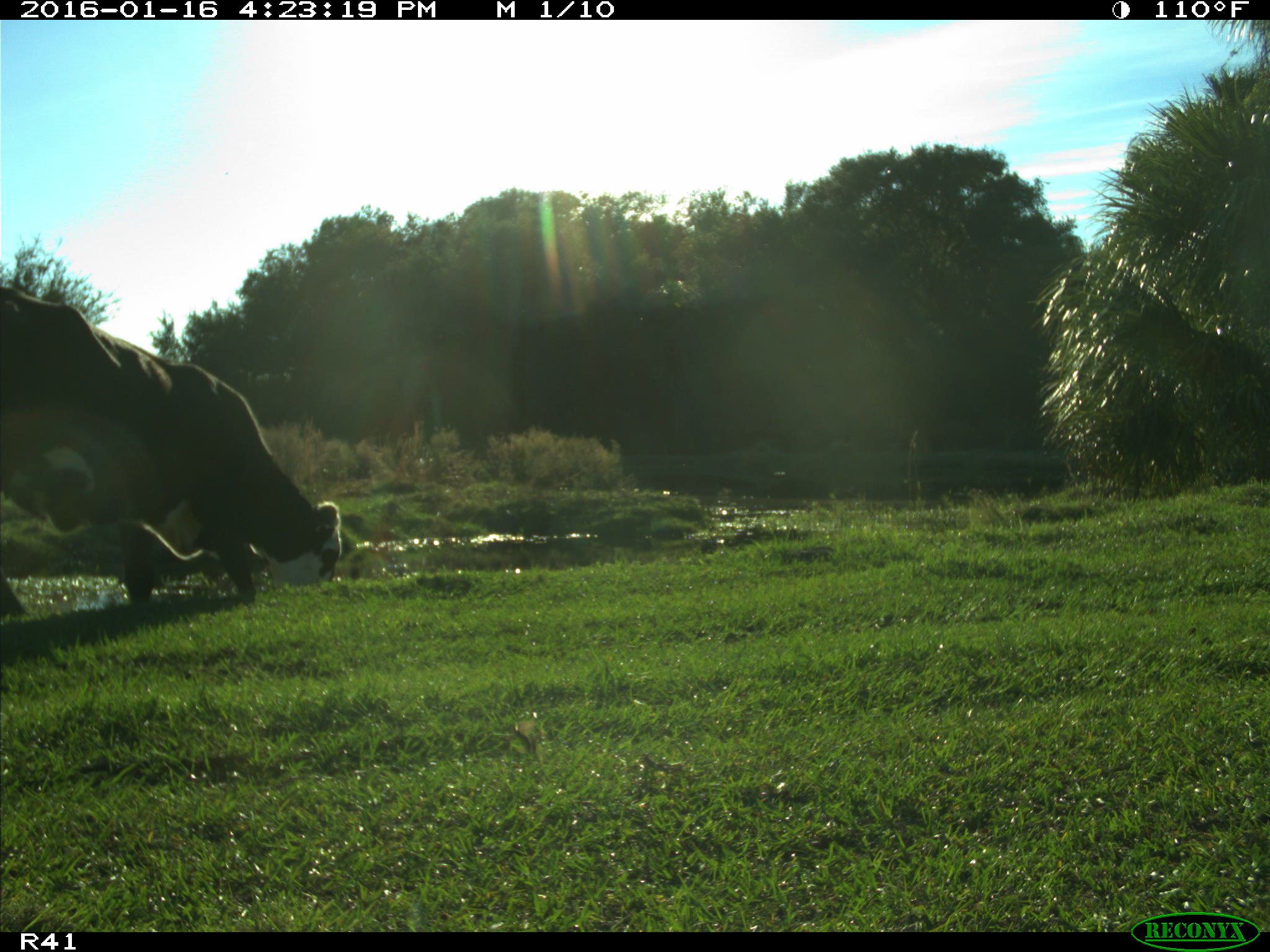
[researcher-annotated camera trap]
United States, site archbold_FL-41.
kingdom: Animalia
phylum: Chordata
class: Mammalia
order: Artiodactyla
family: Bovidae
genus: Bos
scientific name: Bos taurus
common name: domestic cow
Bos taurus (domestic cow).